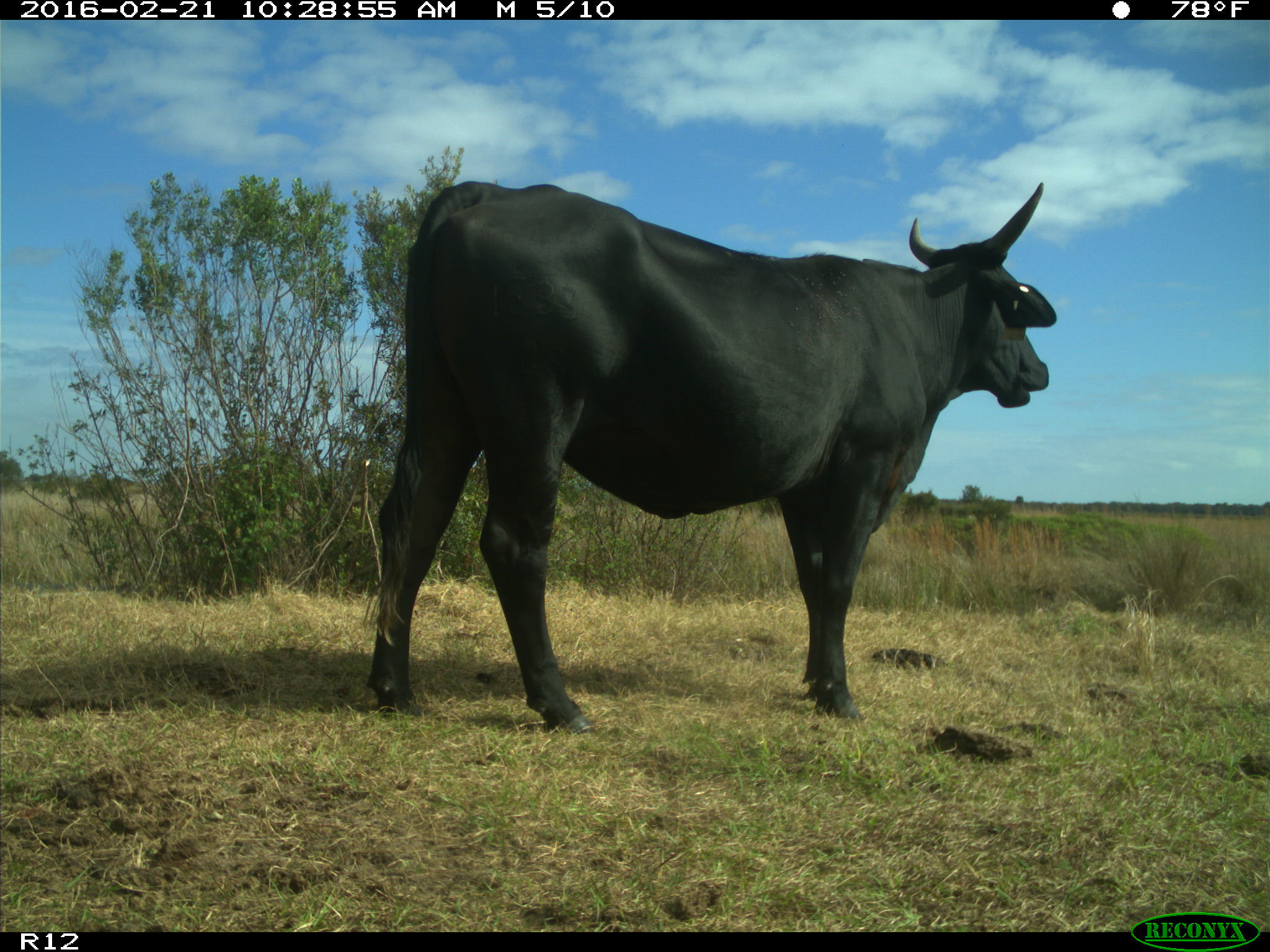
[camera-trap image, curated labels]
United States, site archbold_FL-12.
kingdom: Animalia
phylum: Chordata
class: Mammalia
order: Artiodactyla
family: Bovidae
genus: Bos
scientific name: Bos taurus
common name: domestic cow